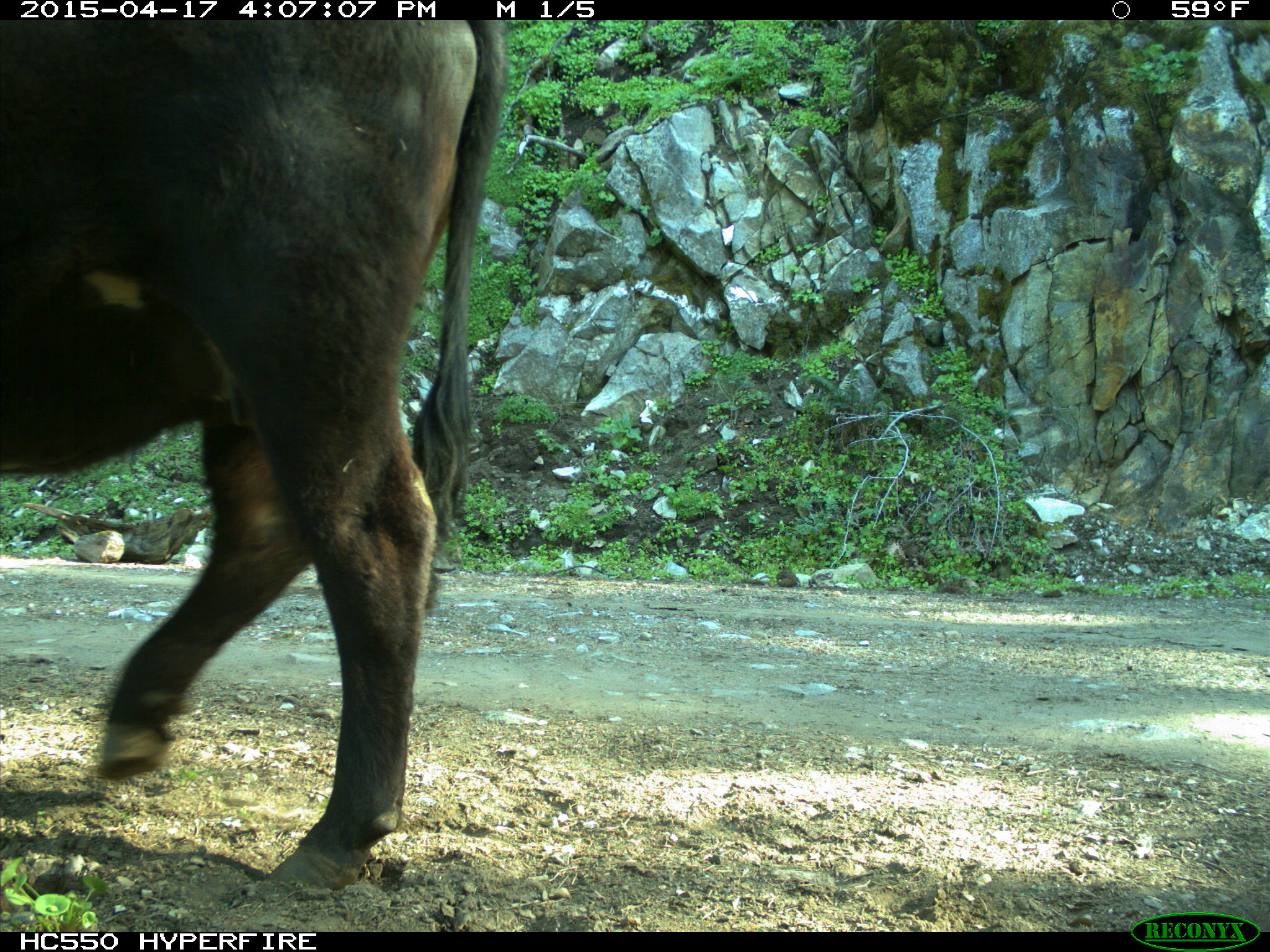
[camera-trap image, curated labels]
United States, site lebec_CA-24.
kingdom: Animalia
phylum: Chordata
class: Mammalia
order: Artiodactyla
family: Bovidae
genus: Bos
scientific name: Bos taurus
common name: domestic cow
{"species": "Bos taurus (domestic cow)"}